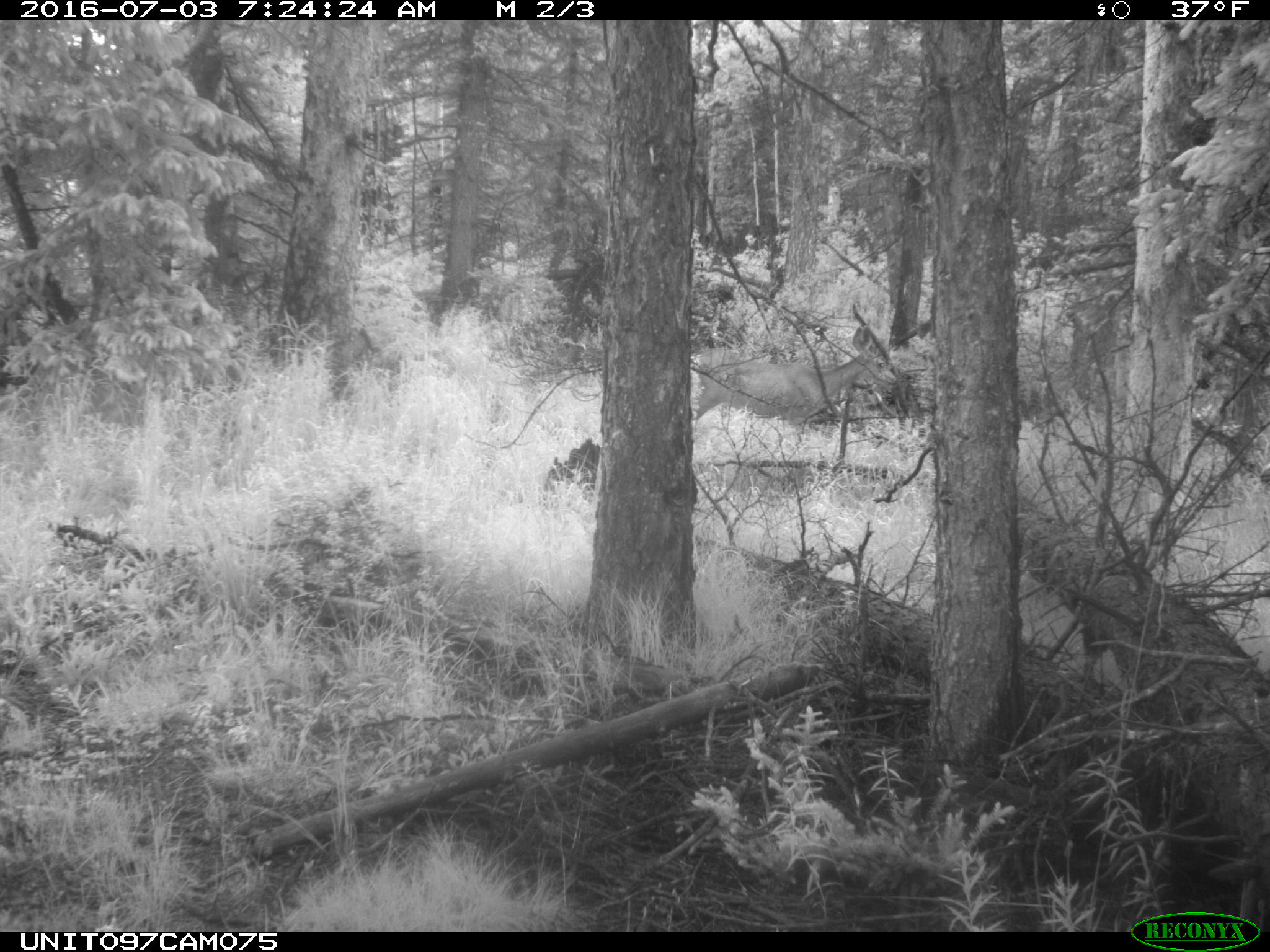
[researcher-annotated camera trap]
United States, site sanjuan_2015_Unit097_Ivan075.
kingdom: Animalia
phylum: Chordata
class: Mammalia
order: Artiodactyla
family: Cervidae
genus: Odocoileus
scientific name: Odocoileus hemionus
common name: mule deer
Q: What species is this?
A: Odocoileus hemionus (mule deer).